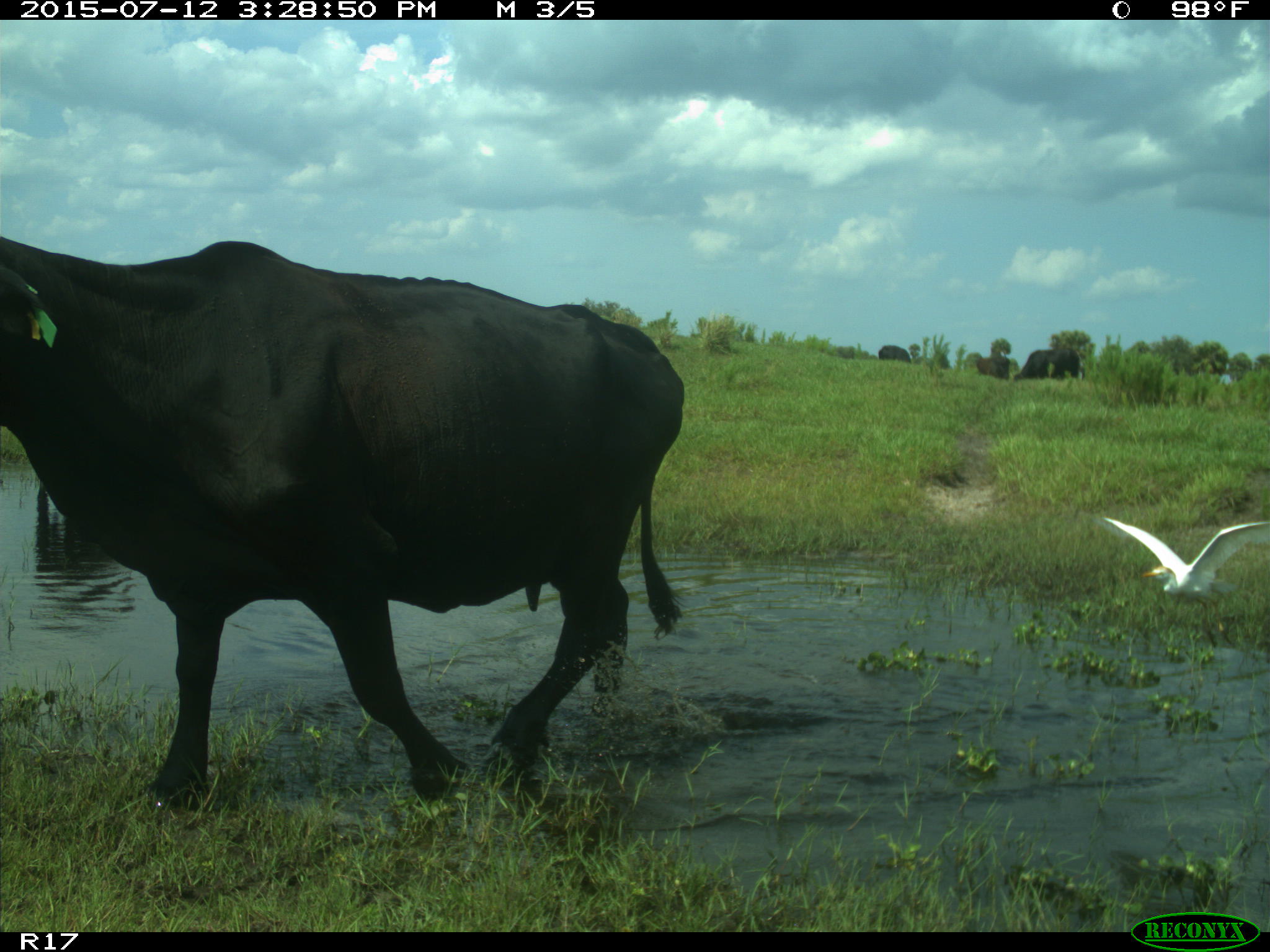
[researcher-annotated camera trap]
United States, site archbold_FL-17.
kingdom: Animalia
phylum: Chordata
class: Mammalia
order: Artiodactyla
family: Bovidae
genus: Bos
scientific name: Bos taurus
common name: domestic cow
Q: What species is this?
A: Bos taurus (domestic cow).